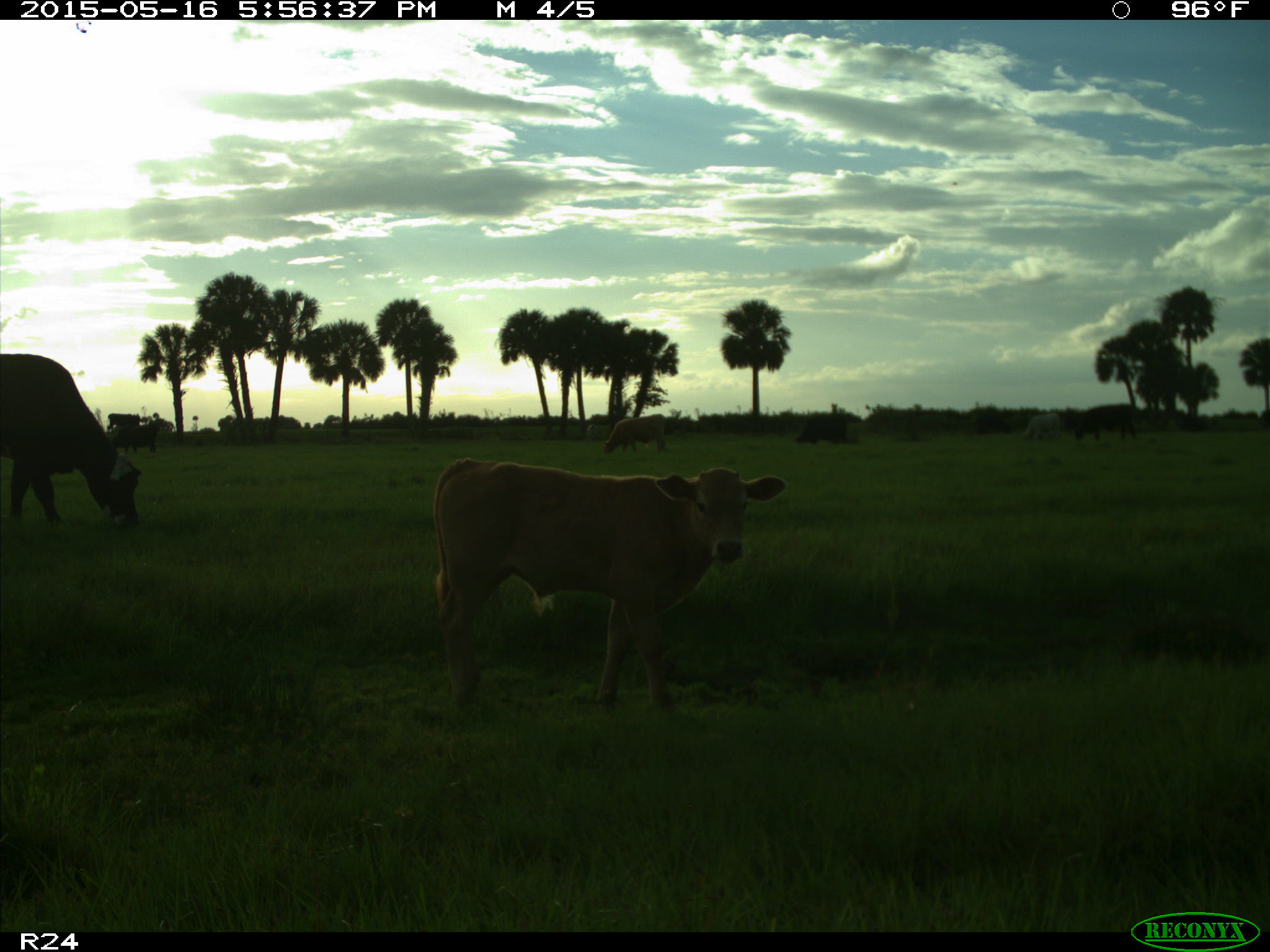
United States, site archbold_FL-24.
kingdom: Animalia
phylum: Chordata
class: Mammalia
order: Artiodactyla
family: Bovidae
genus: Bos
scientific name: Bos taurus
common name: domestic cow